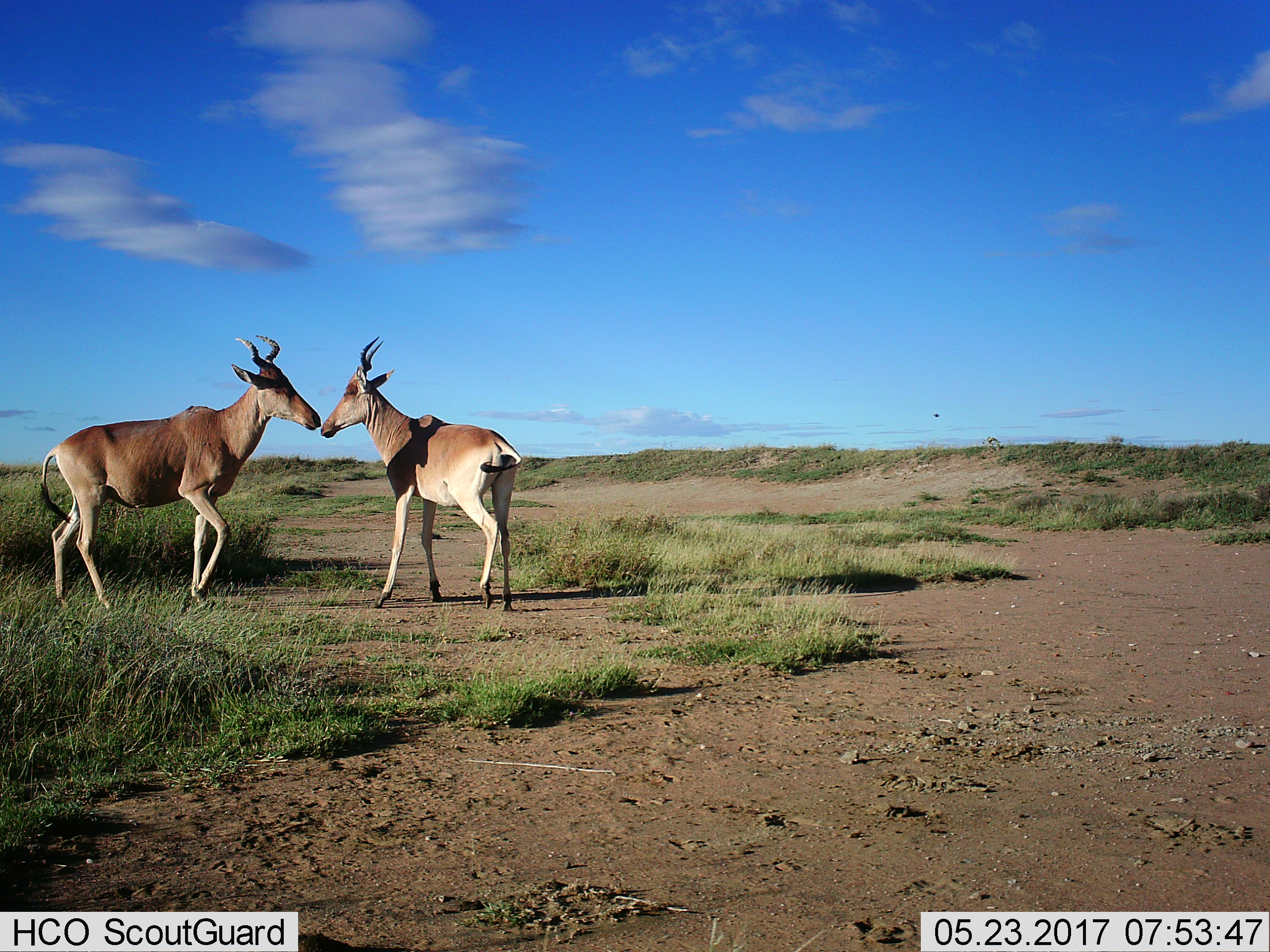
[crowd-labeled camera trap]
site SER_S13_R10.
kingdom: Animalia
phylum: Chordata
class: Mammalia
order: Artiodactyla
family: Bovidae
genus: Alcelaphus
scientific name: Alcelaphus buselaphus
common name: hartebeest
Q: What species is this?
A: Hartebeest (Alcelaphus buselaphus).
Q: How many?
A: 2.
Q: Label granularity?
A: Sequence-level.